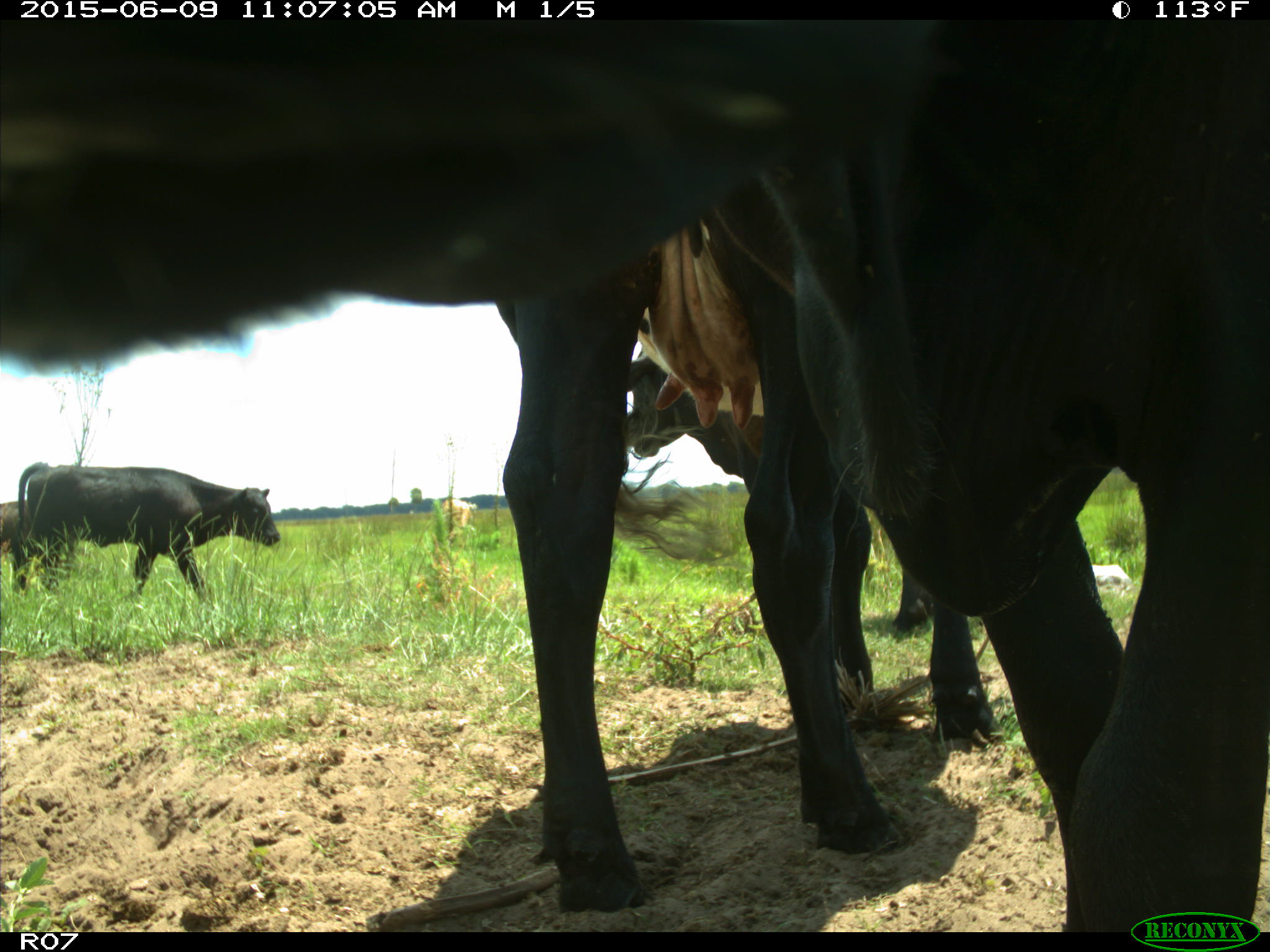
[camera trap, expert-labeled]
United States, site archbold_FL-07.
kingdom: Animalia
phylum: Chordata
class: Mammalia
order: Artiodactyla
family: Bovidae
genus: Bos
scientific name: Bos taurus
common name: domestic cow